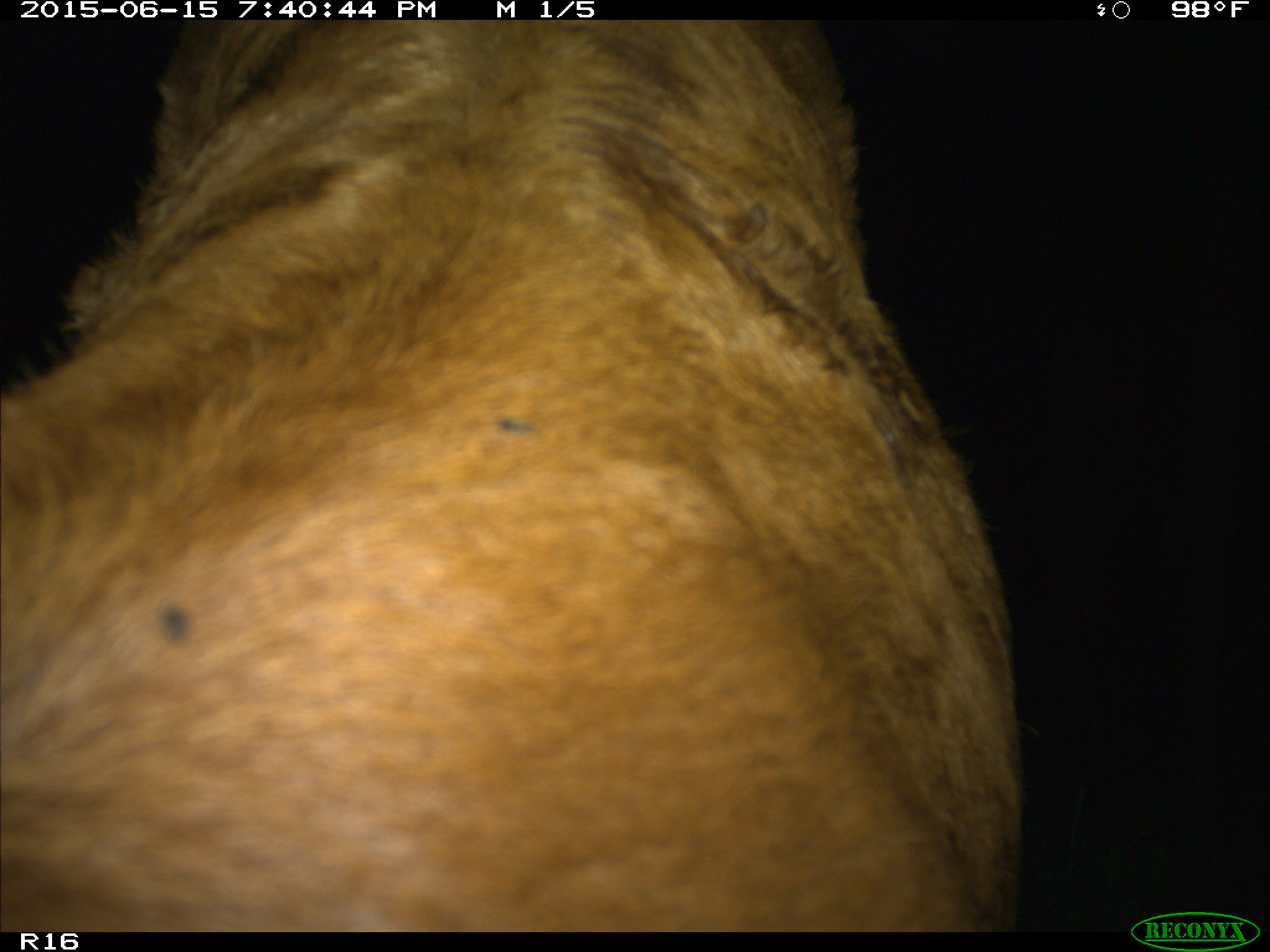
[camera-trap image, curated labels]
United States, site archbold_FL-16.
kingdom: Animalia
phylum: Chordata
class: Mammalia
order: Artiodactyla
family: Bovidae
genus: Bos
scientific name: Bos taurus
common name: domestic cow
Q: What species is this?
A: Bos taurus (domestic cow).